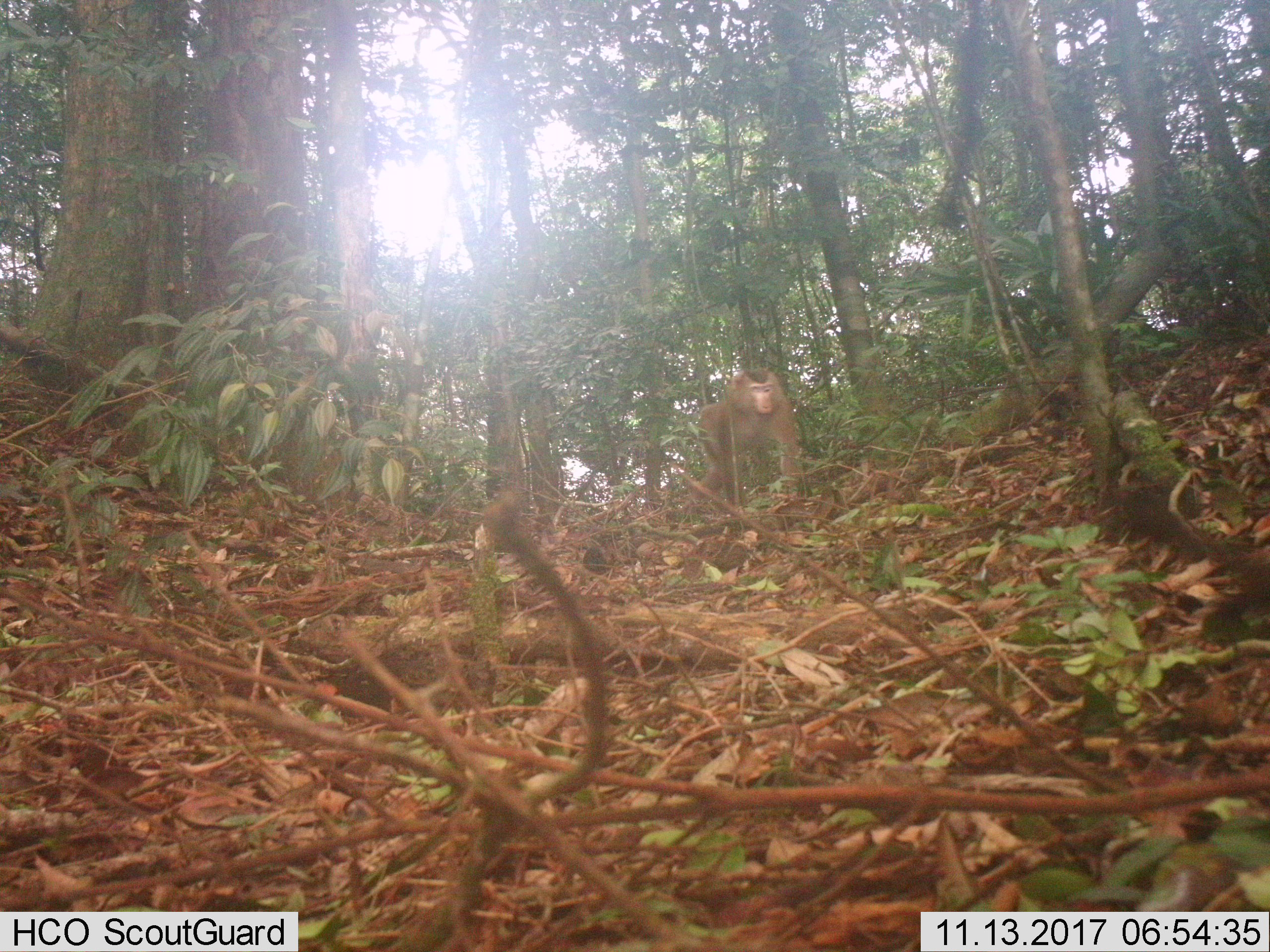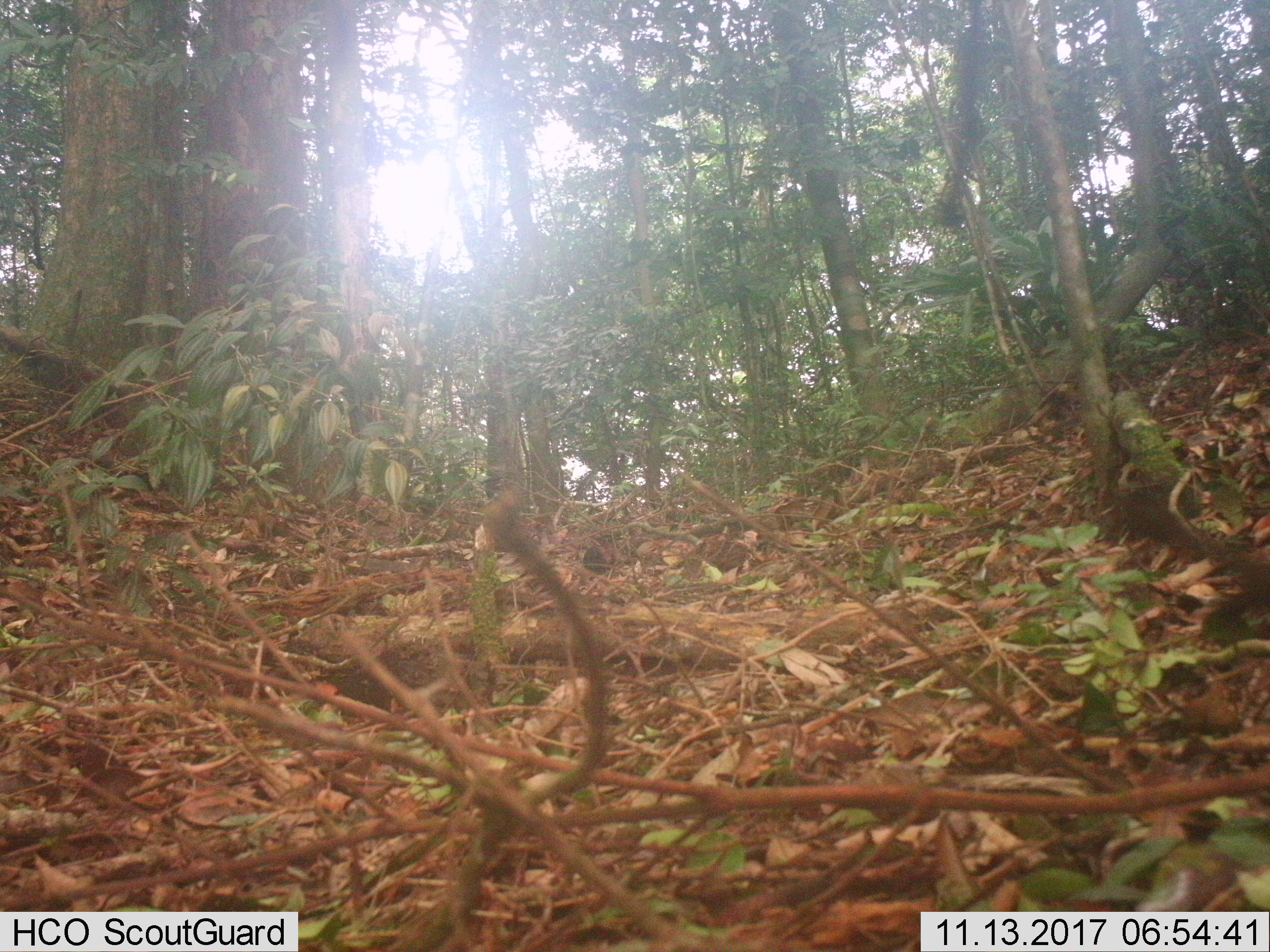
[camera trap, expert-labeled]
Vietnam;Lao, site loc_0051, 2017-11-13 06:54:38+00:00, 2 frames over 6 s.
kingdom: Animalia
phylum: Chordata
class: Mammalia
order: Primates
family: Cercopithecidae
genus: Macaca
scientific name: Macaca nemestrina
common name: pig-tailed macaque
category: pig tailed macaque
Pig tailed macaque (pig-tailed macaque) (Macaca nemestrina). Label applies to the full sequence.